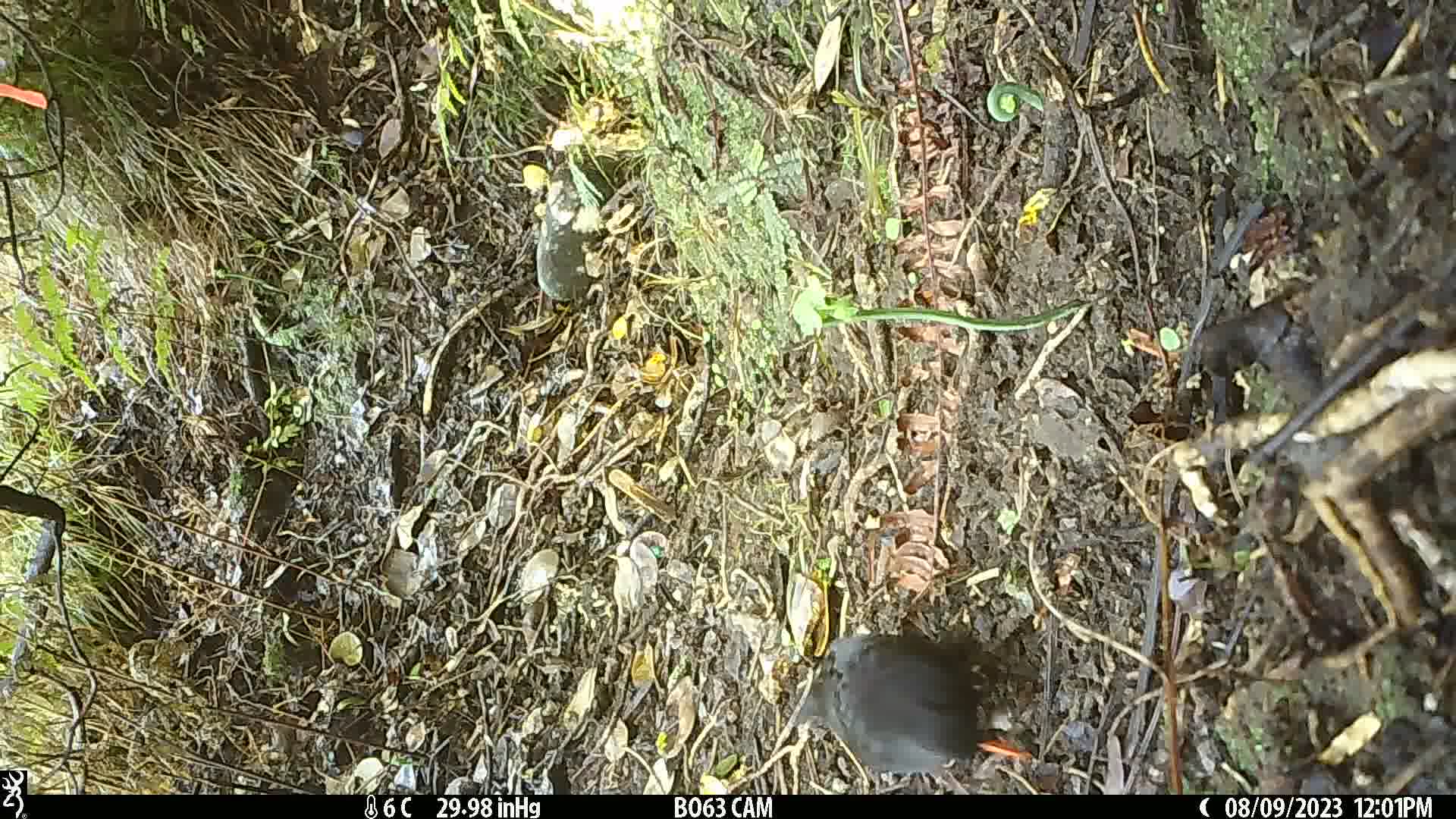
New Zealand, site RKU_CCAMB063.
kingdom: Animalia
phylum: Chordata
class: Aves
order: Passeriformes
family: Turdidae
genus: Turdus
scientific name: Turdus merula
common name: eurasian blackbird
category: blackbird